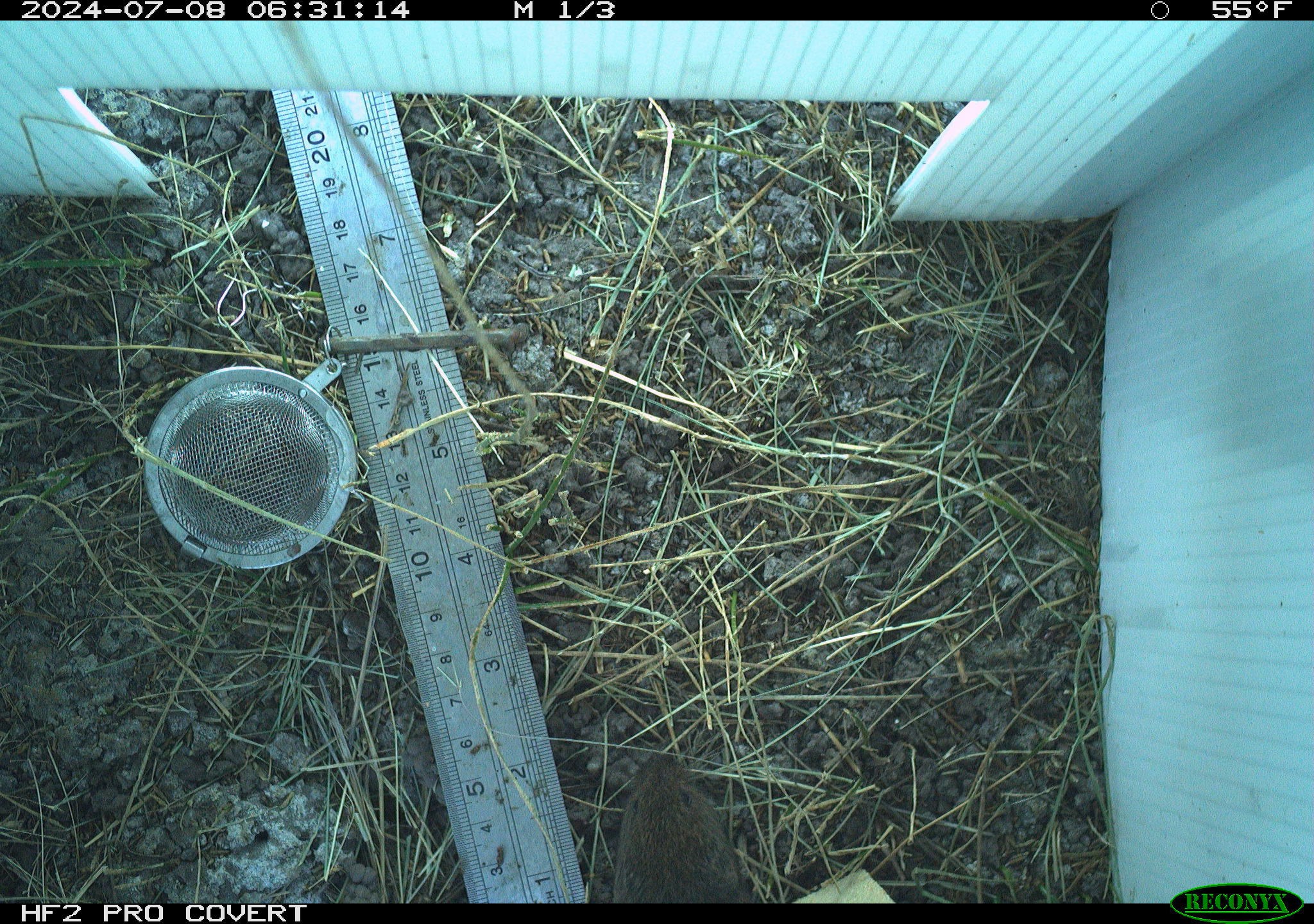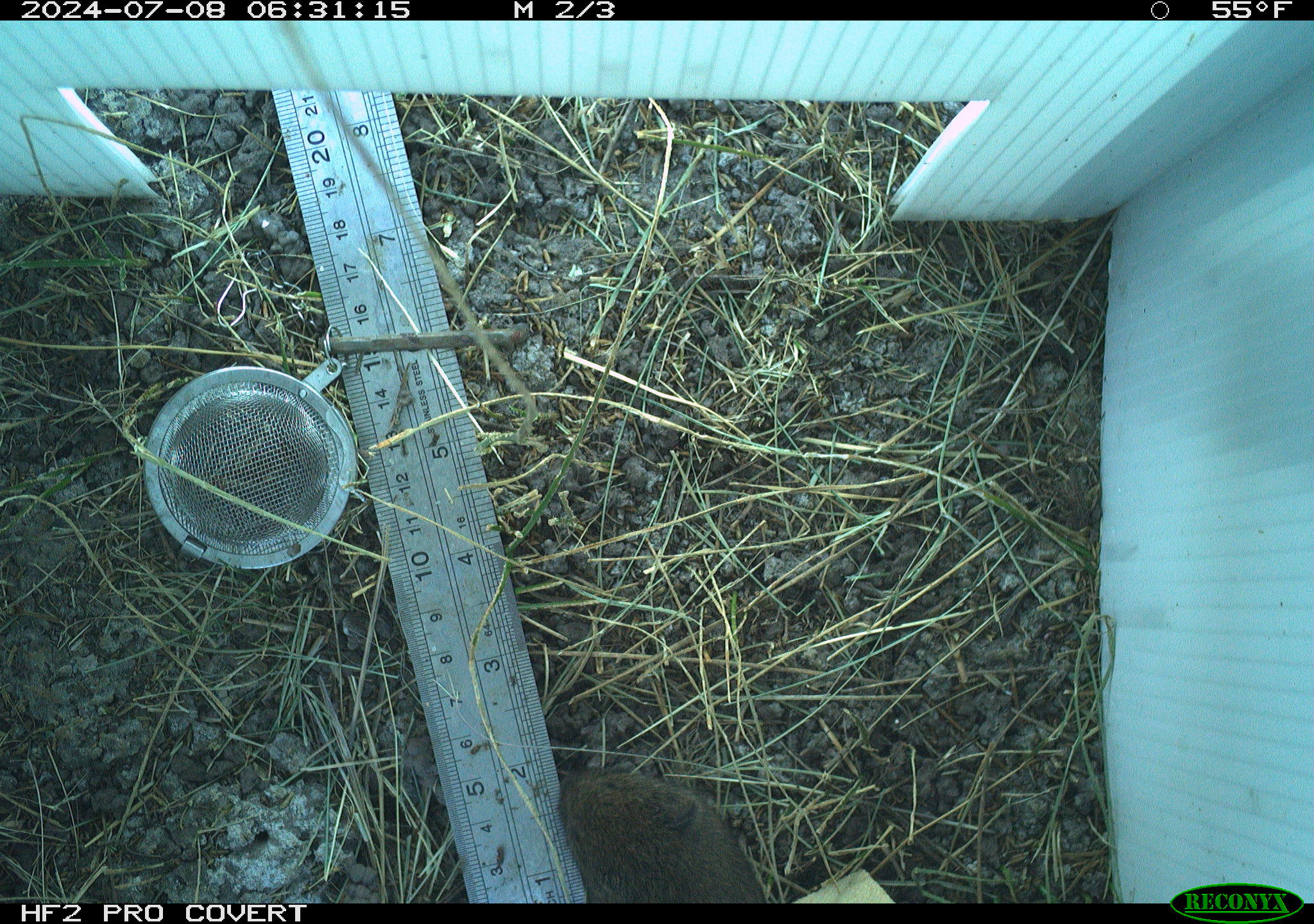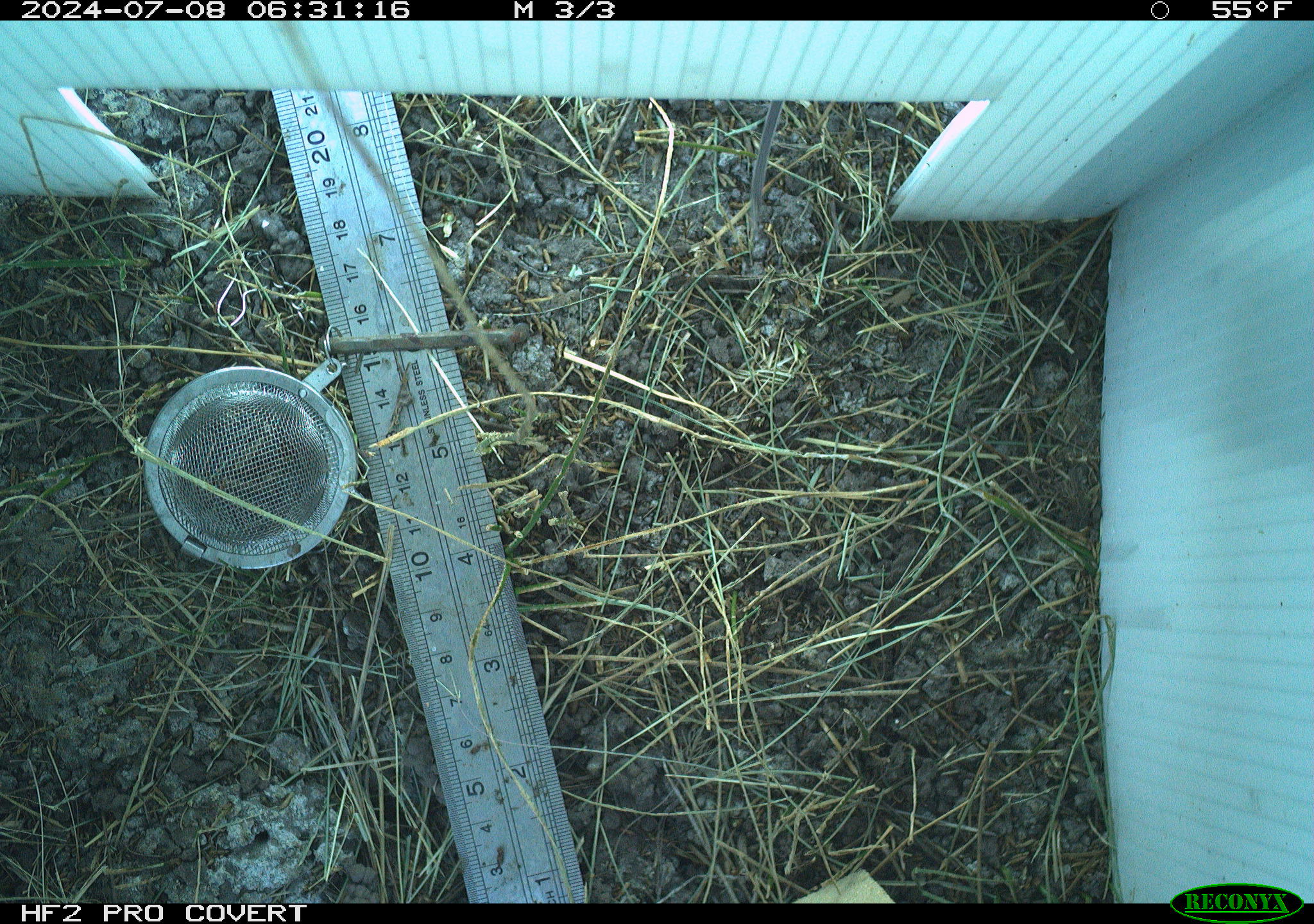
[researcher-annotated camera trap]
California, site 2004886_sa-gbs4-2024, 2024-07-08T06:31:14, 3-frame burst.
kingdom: Animalia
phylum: Chordata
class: Mammalia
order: Rodentia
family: Cricetidae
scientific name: Arvicolinae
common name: voles, lemmings, and muskrats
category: arvicolinae subfamily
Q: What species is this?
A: Arvicolinae subfamily (voles, lemmings, and muskrats) (Arvicolinae).